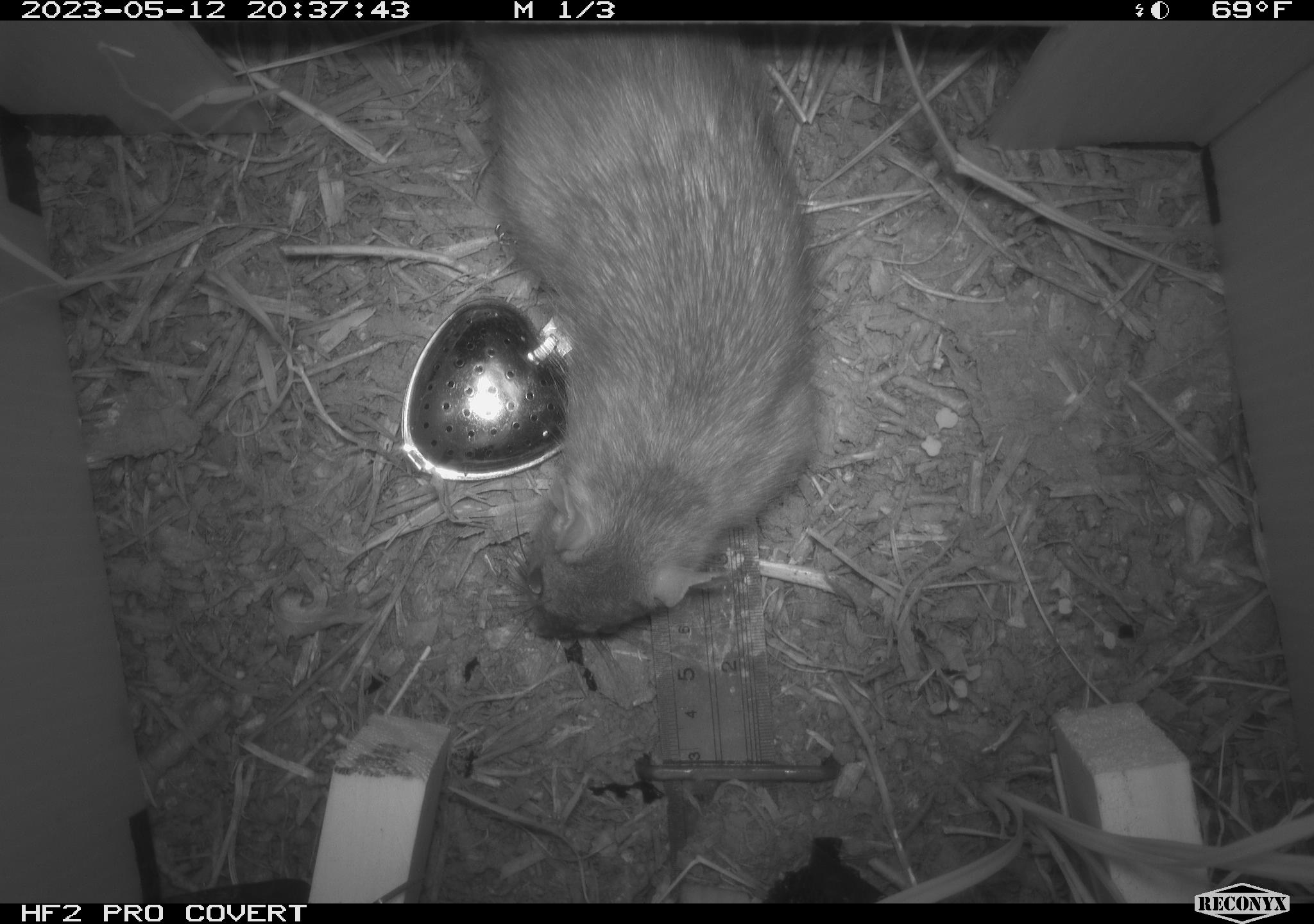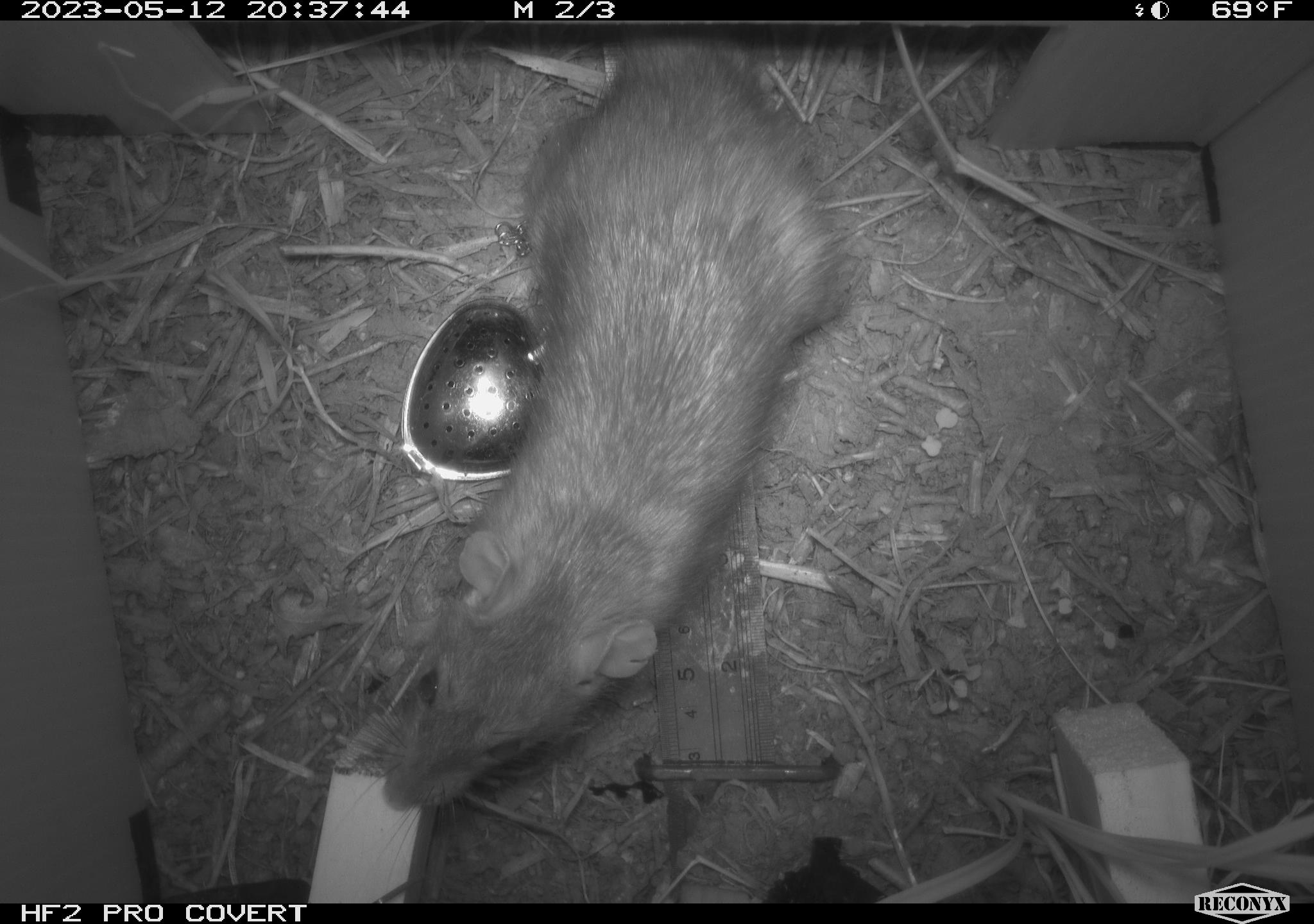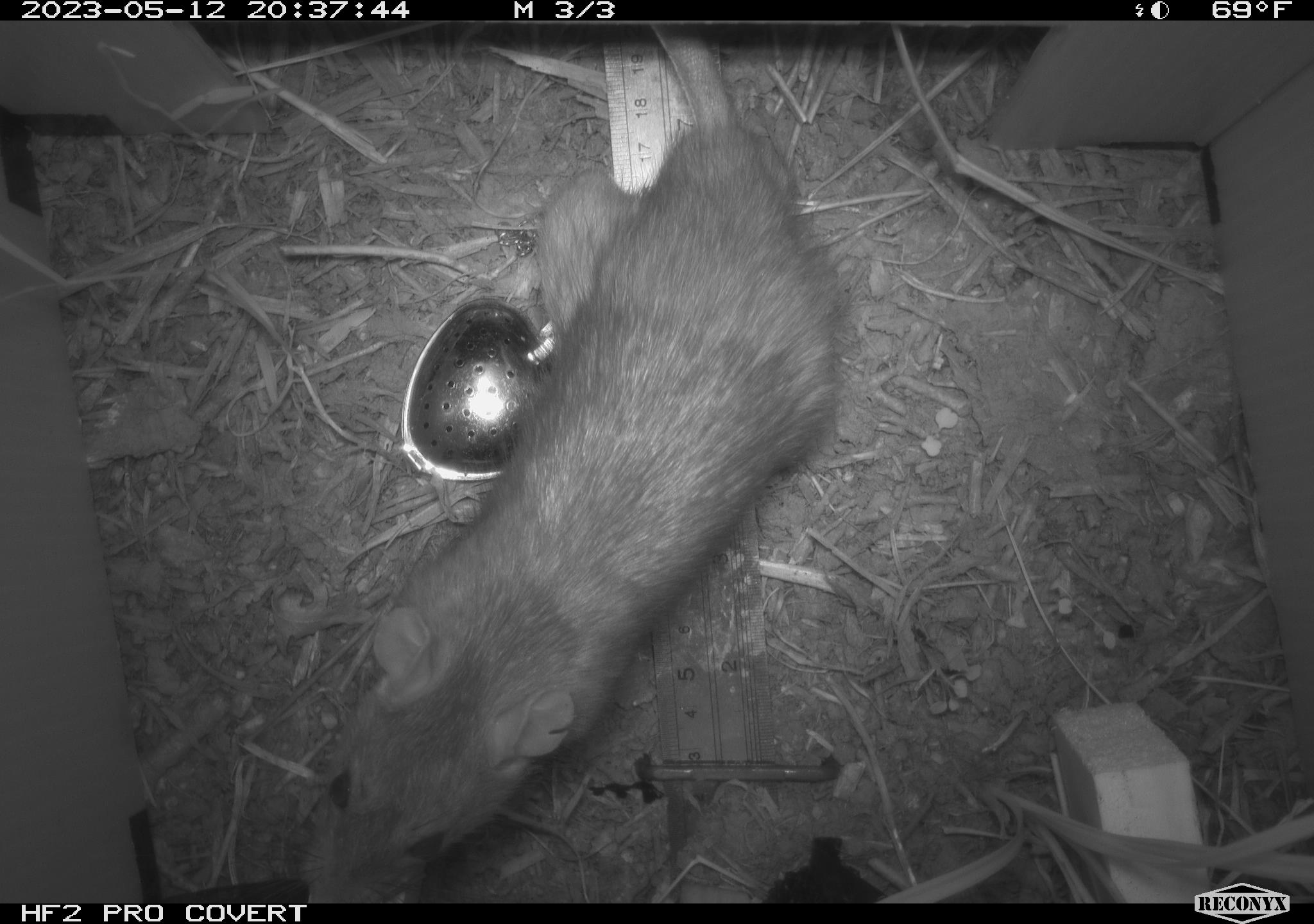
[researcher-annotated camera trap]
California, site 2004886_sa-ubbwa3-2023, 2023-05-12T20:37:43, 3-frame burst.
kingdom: Animalia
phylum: Chordata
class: Mammalia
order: Rodentia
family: Muridae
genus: Rattus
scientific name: Rattus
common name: rat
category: rattus species